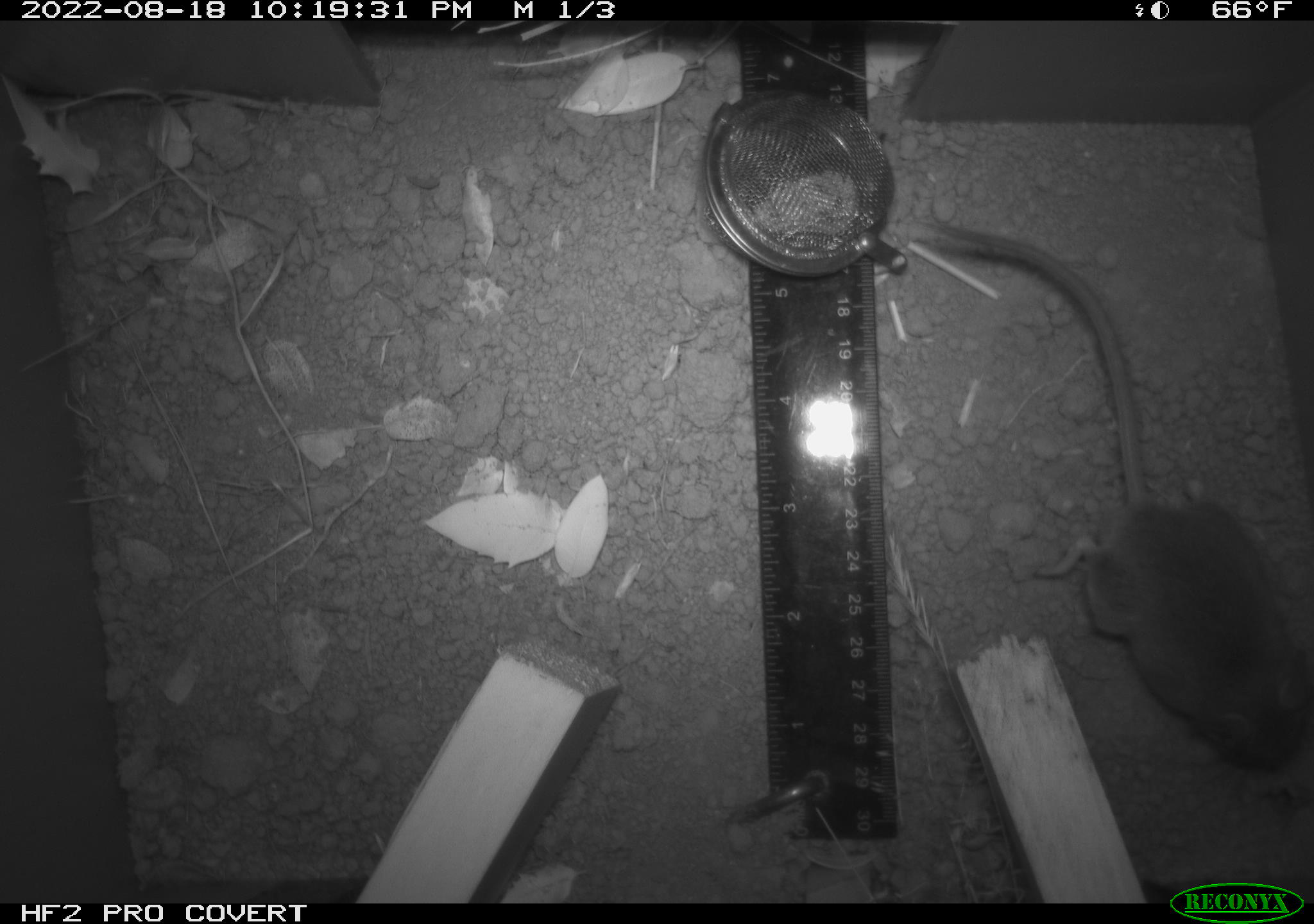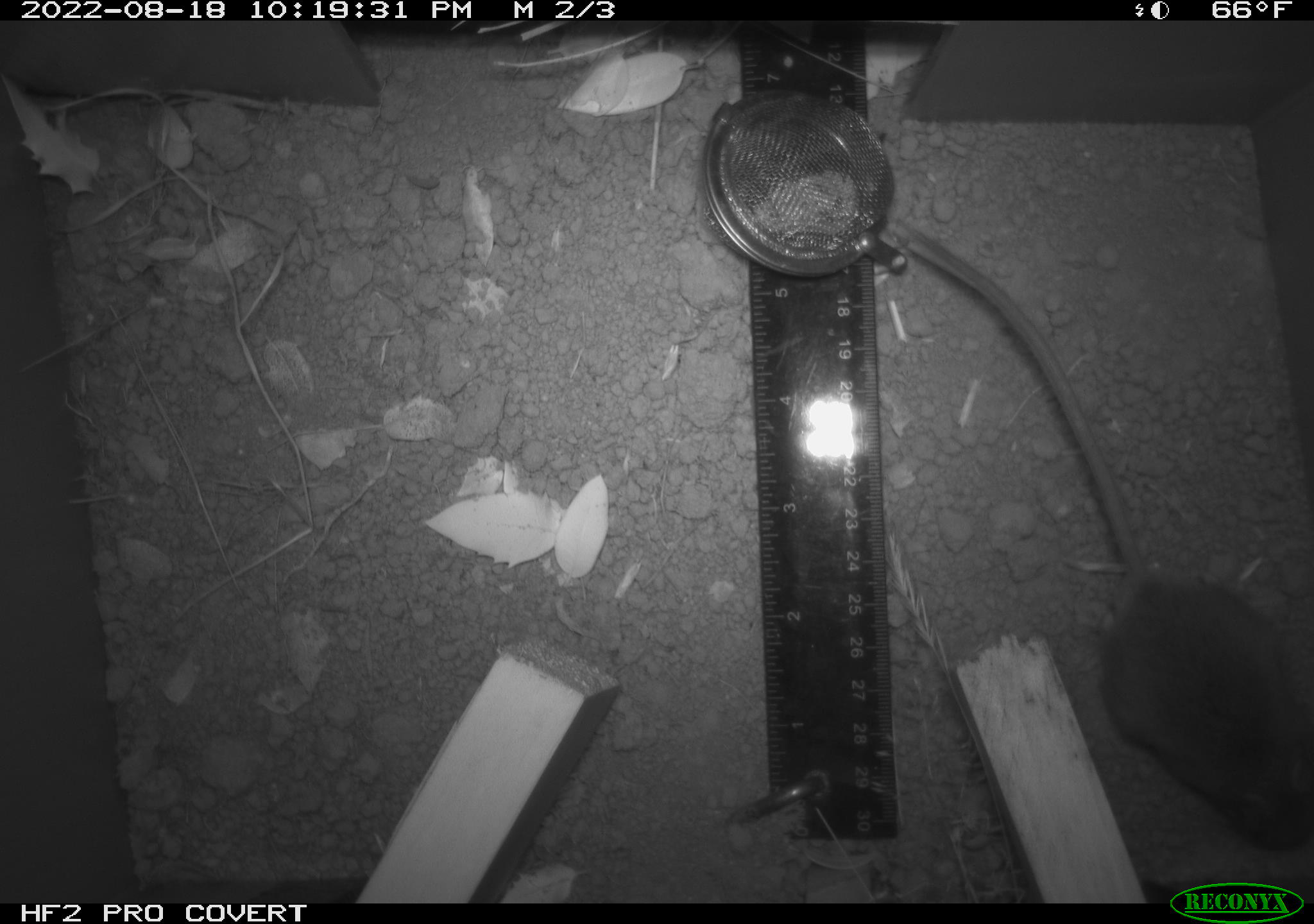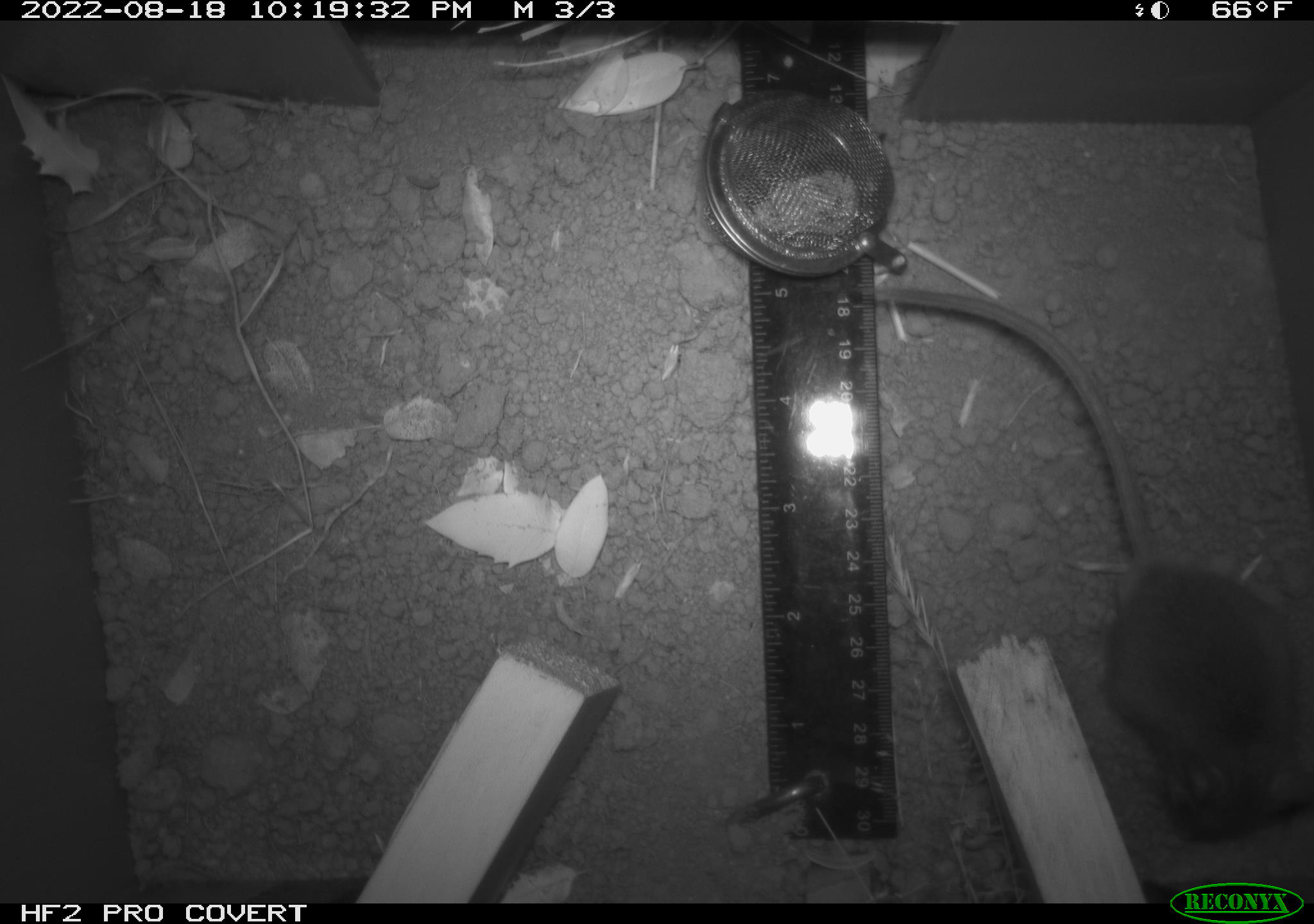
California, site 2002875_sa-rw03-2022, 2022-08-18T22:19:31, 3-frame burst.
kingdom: Animalia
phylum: Chordata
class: Mammalia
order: Rodentia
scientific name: Rodentia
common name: mouse species